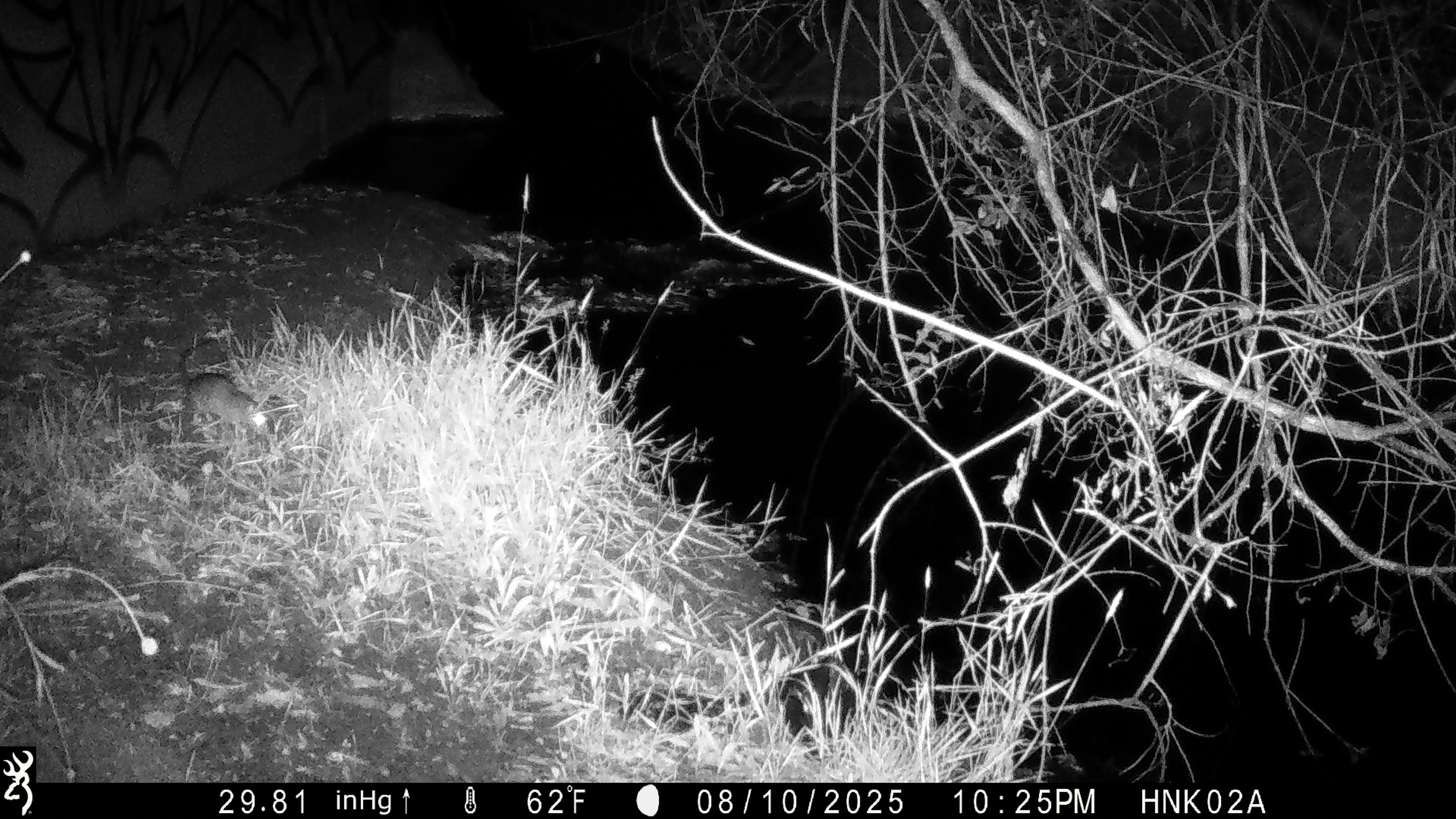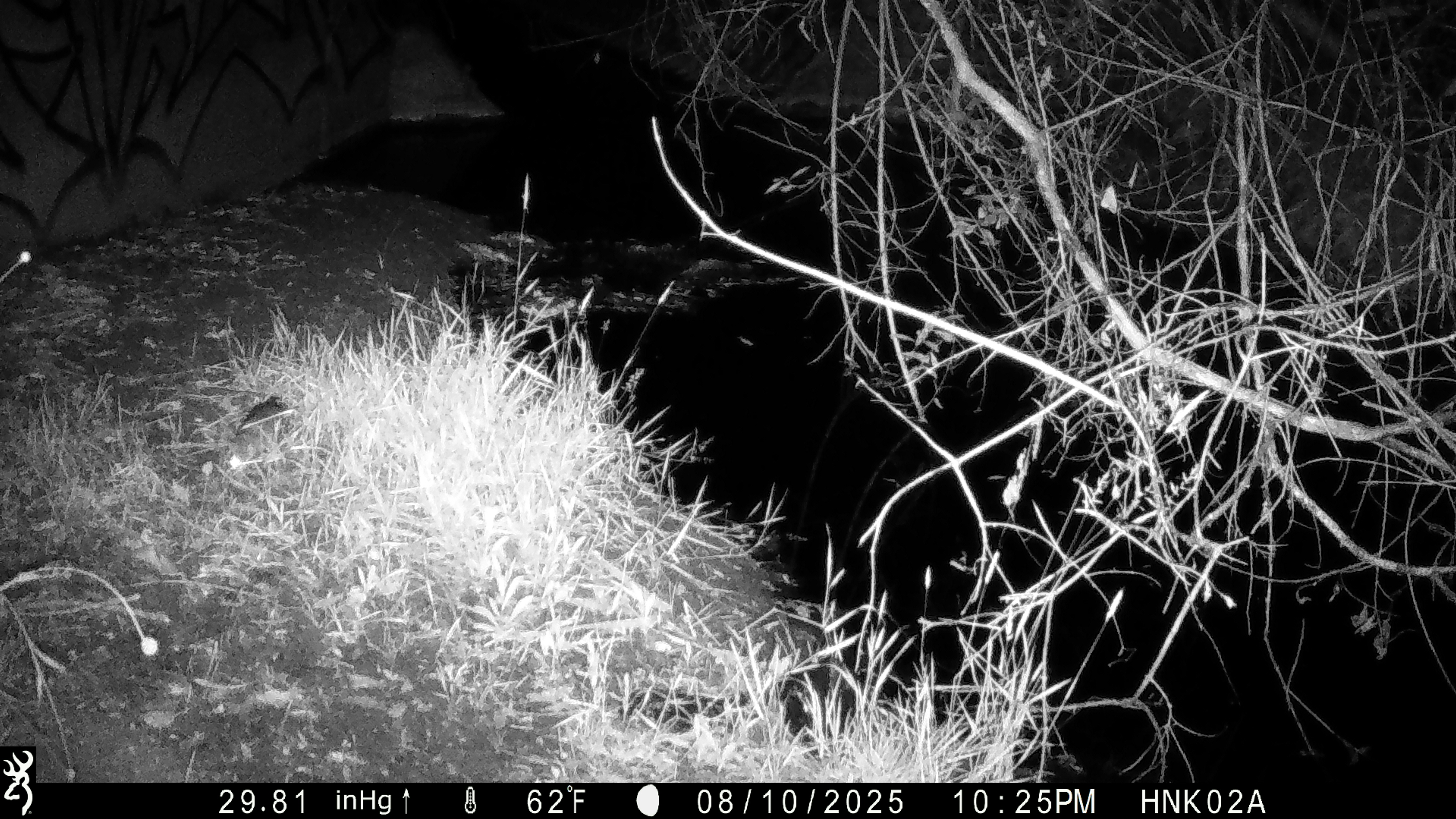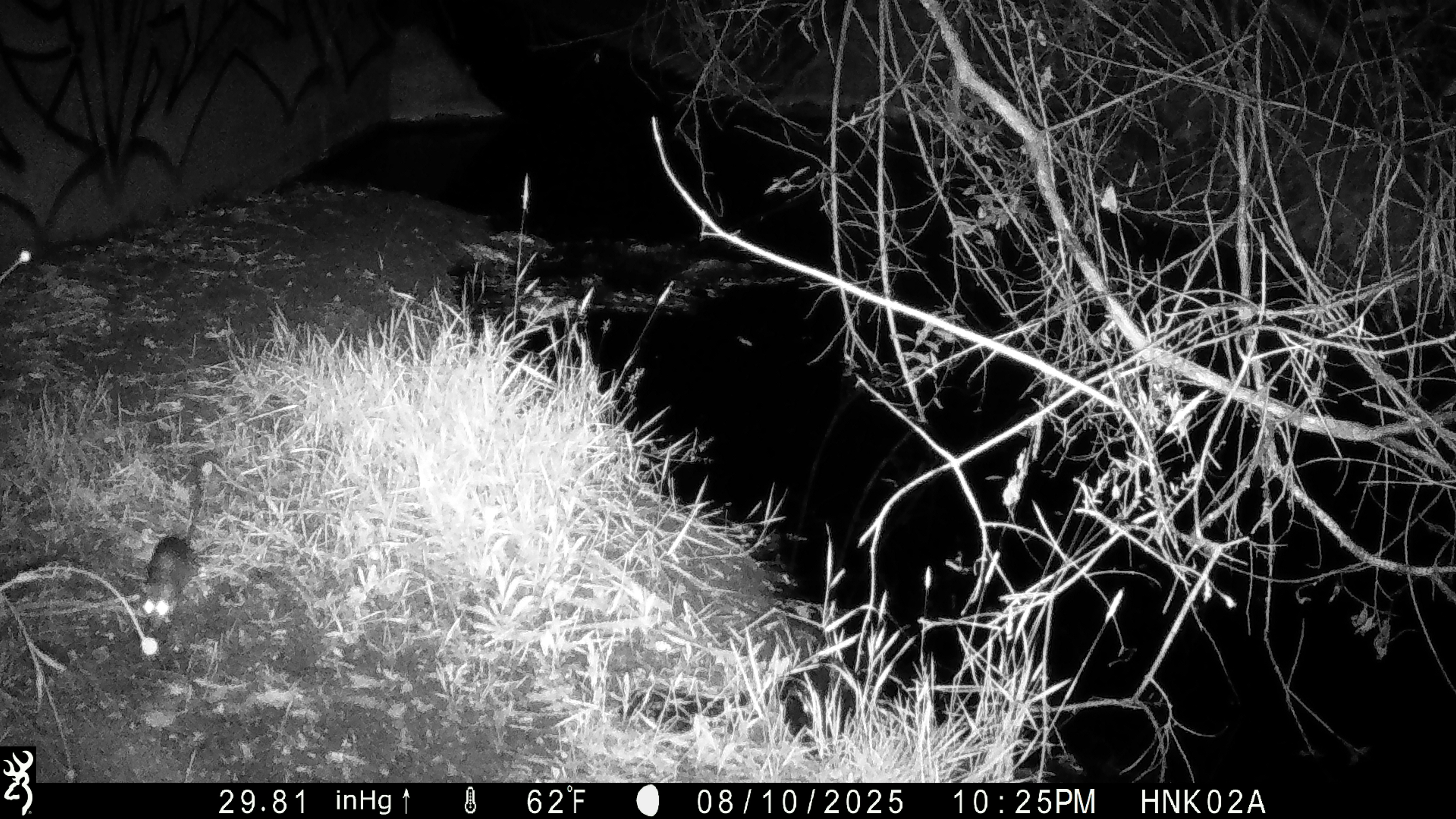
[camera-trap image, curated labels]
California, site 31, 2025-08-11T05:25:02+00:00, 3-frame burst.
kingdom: Animalia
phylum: Chordata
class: Mammalia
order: Rodentia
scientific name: Rodentia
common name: mouse or rat